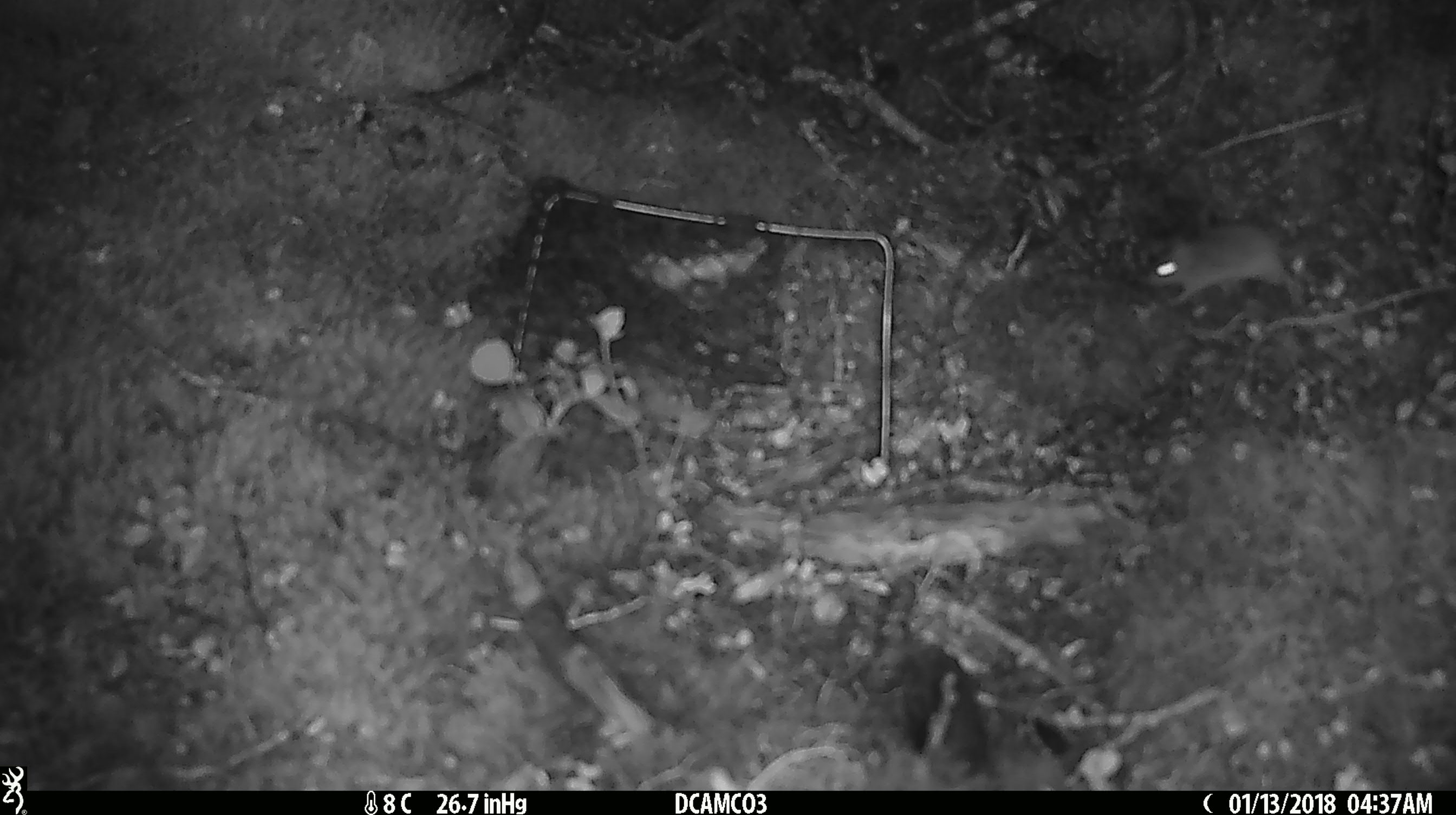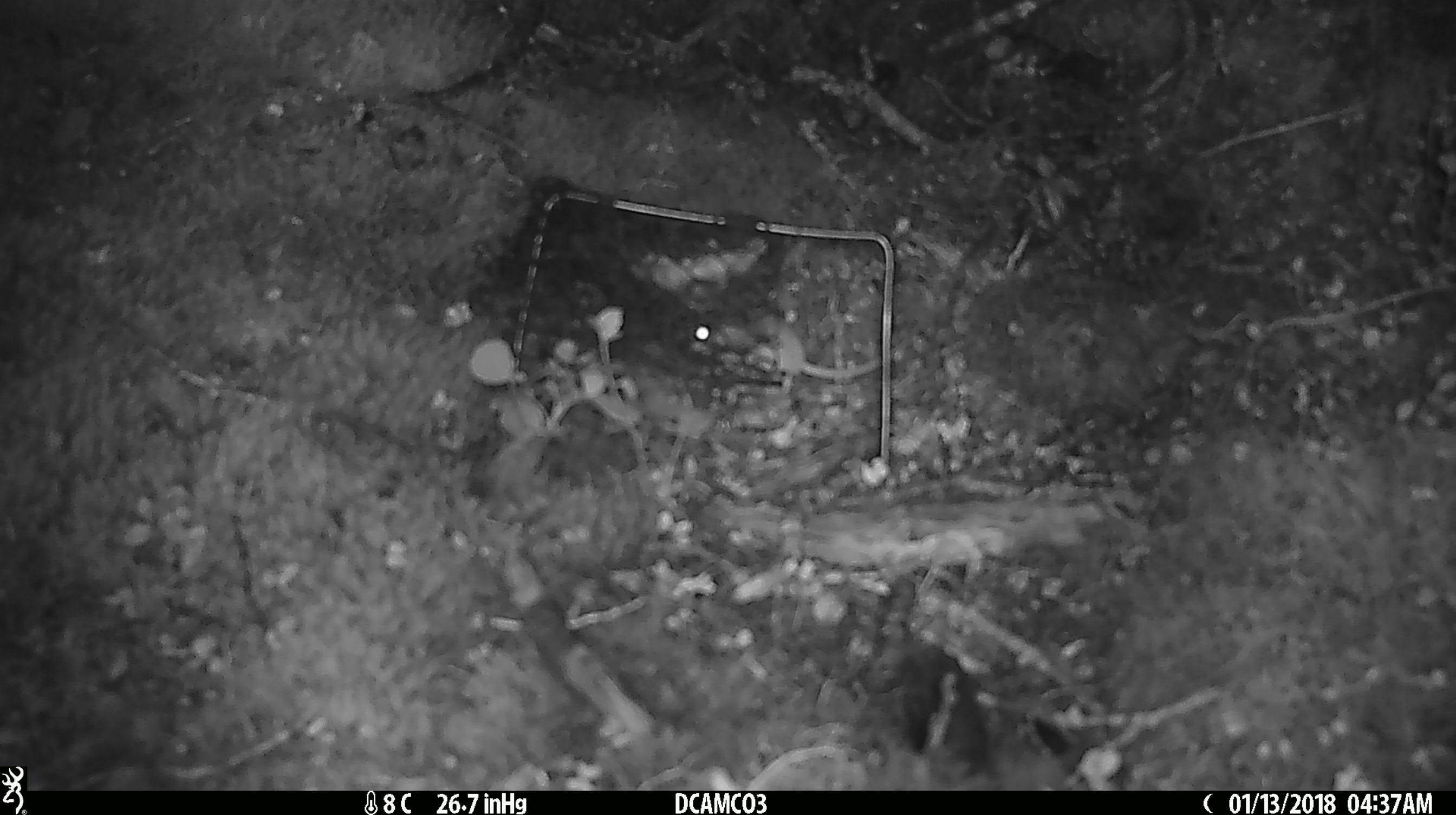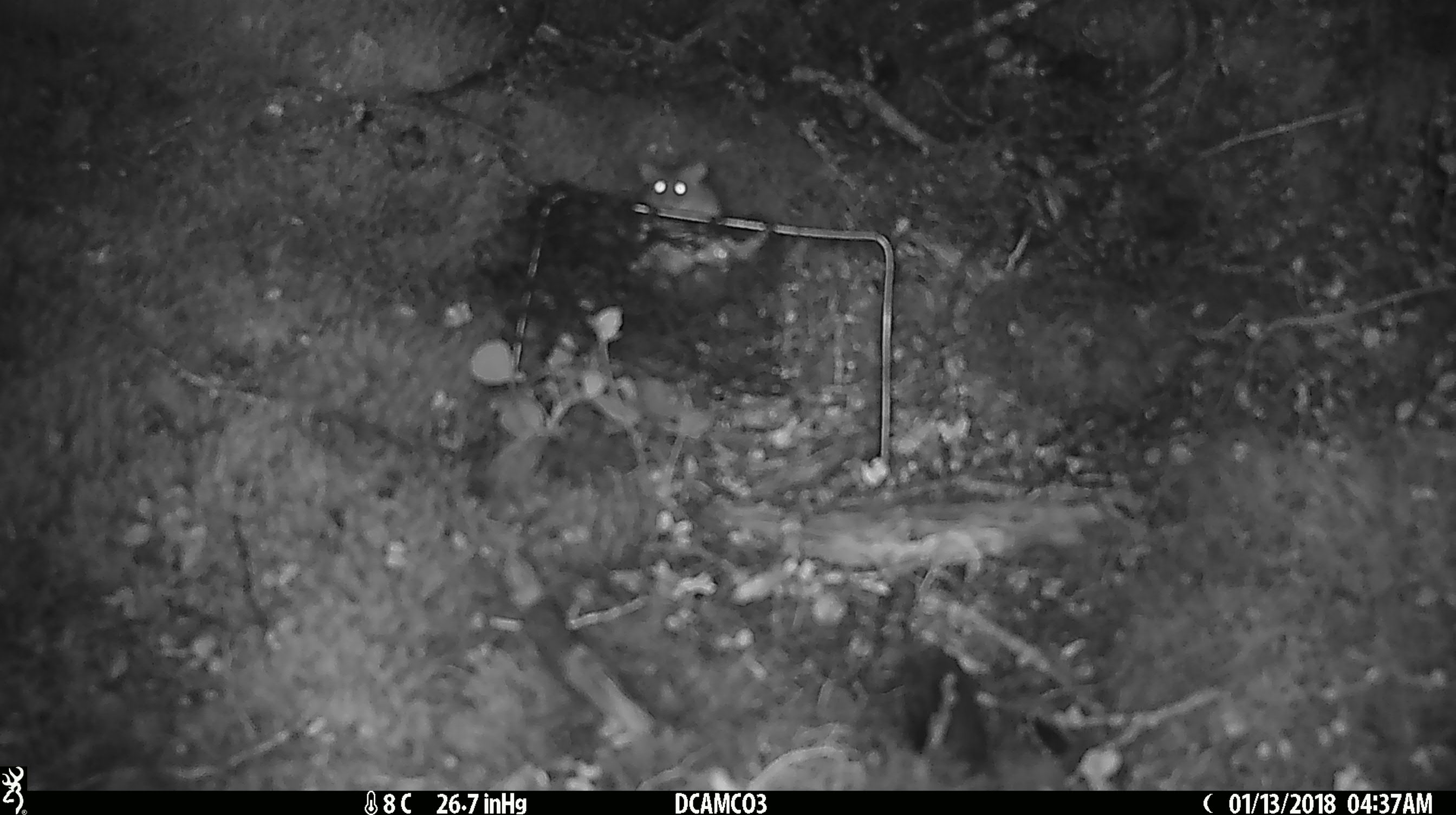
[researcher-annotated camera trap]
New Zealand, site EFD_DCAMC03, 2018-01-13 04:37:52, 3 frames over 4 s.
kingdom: Animalia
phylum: Chordata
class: Mammalia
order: Rodentia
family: Muridae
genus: Mus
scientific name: Mus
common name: mouse